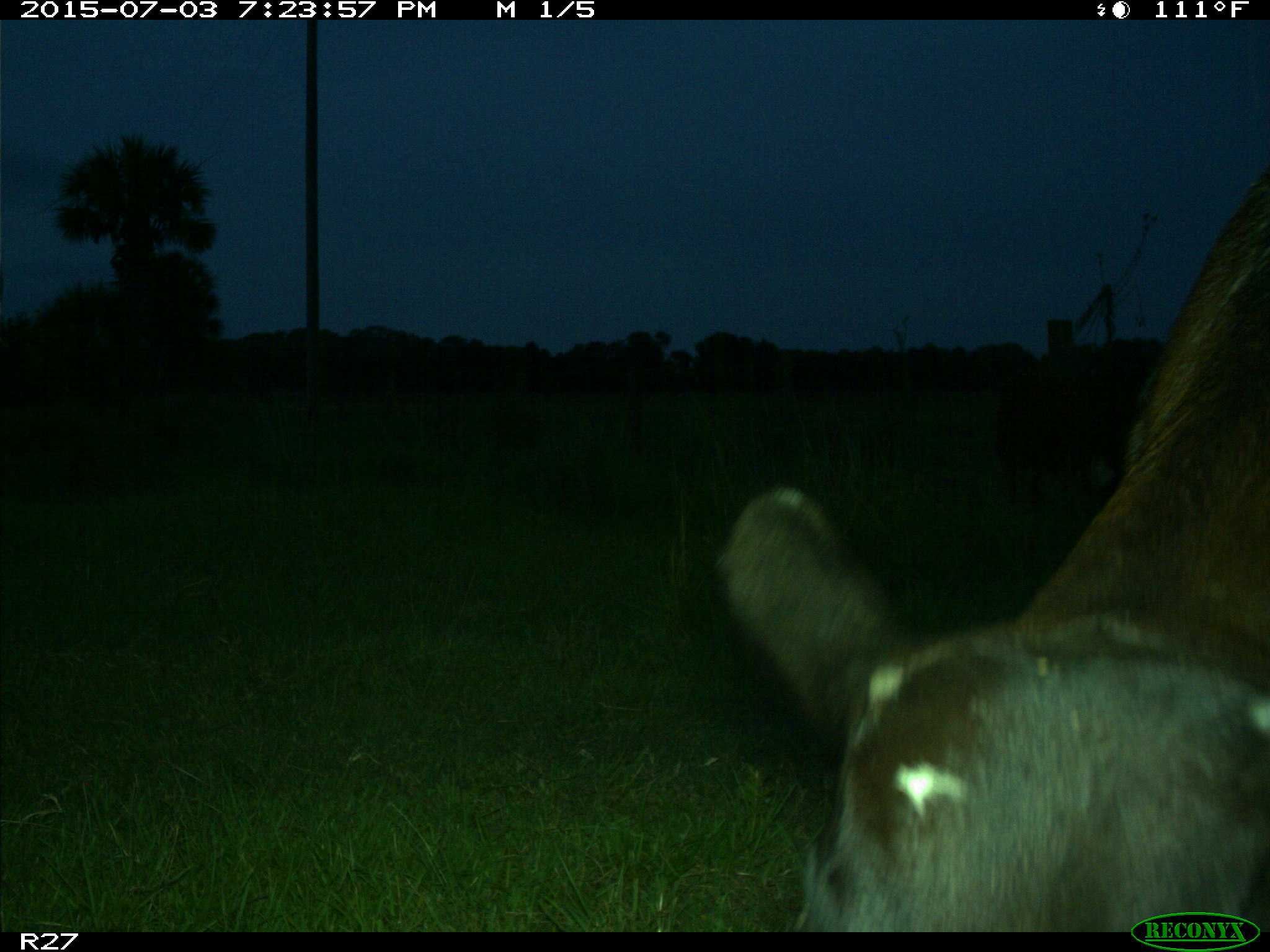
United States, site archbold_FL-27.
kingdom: Animalia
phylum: Chordata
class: Mammalia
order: Artiodactyla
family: Bovidae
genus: Bos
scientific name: Bos taurus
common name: domestic cow